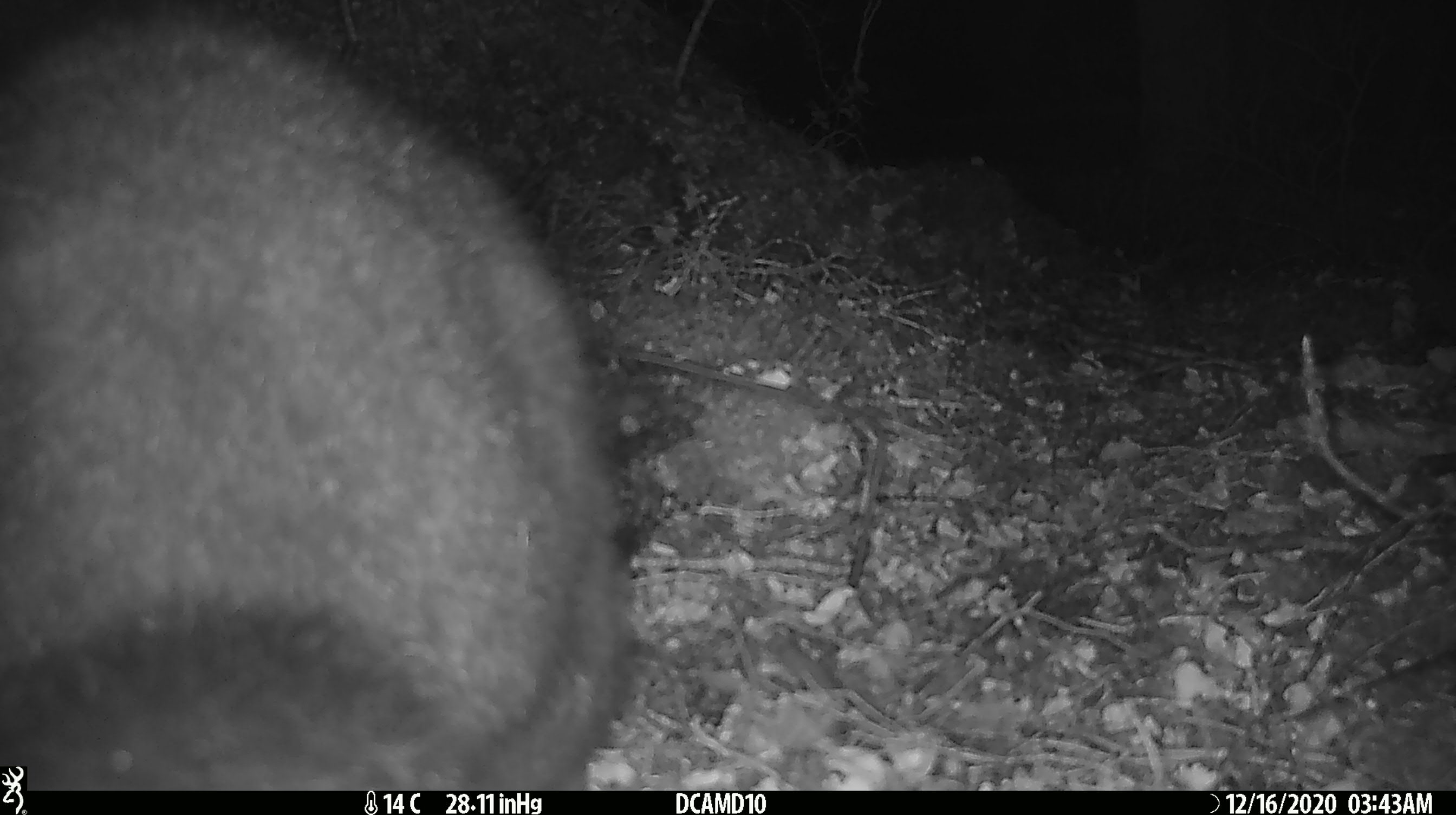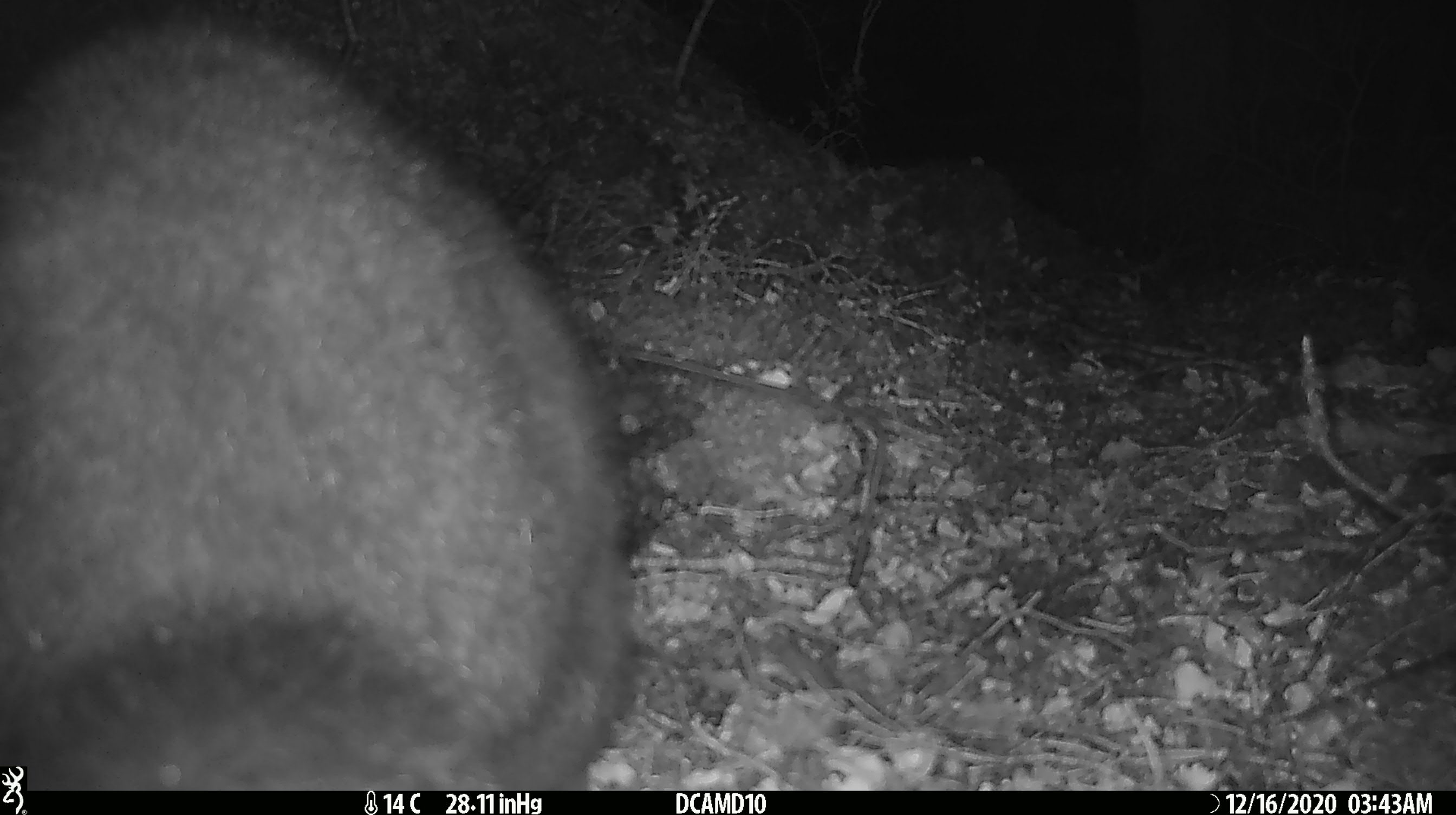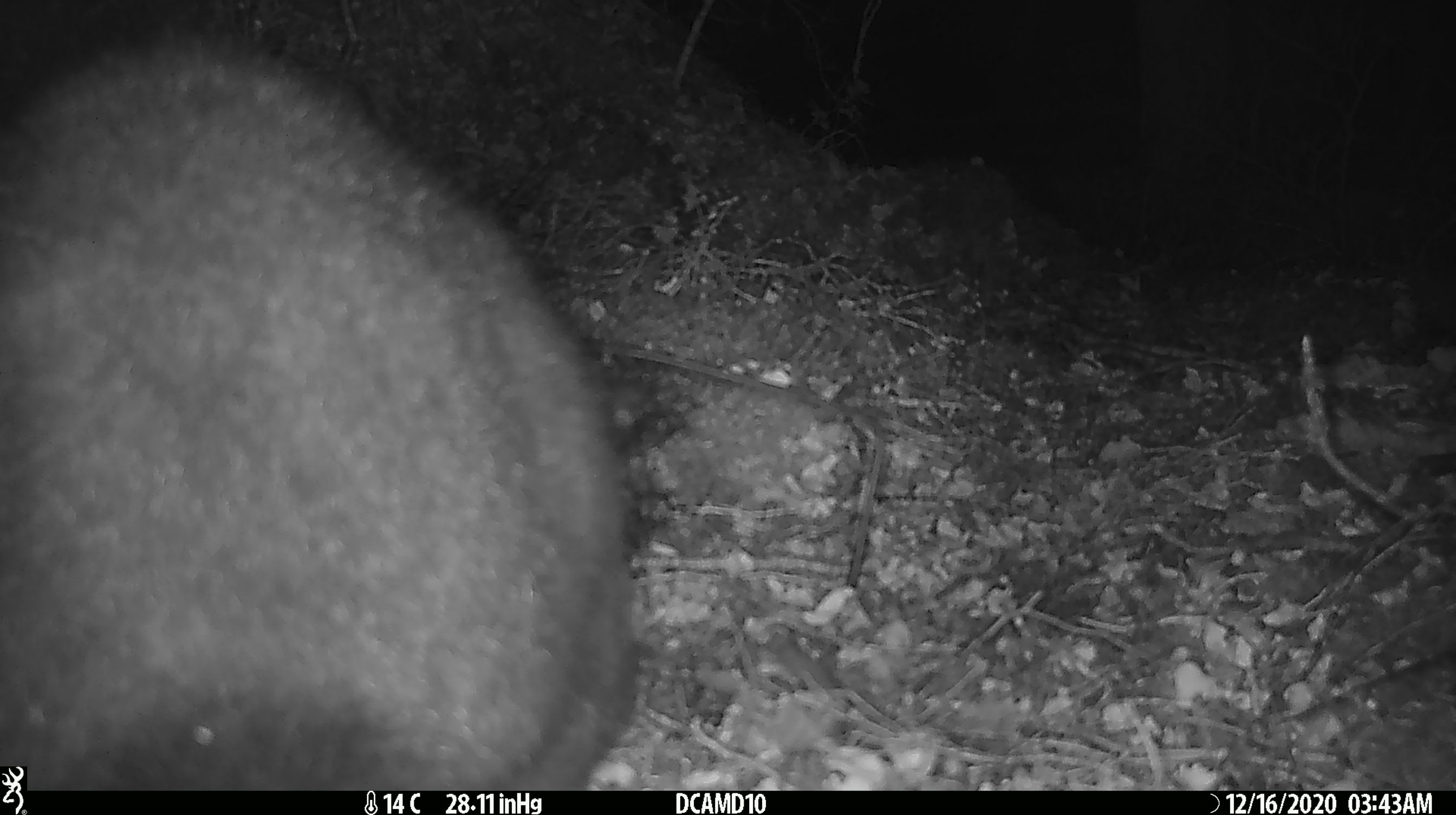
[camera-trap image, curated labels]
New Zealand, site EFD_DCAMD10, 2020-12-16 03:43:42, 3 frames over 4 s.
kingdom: Animalia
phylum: Chordata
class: Mammalia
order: Diprotodontia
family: Phalangeridae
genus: Trichosurus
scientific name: Trichosurus vulpecula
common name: common brushtail possum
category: possum